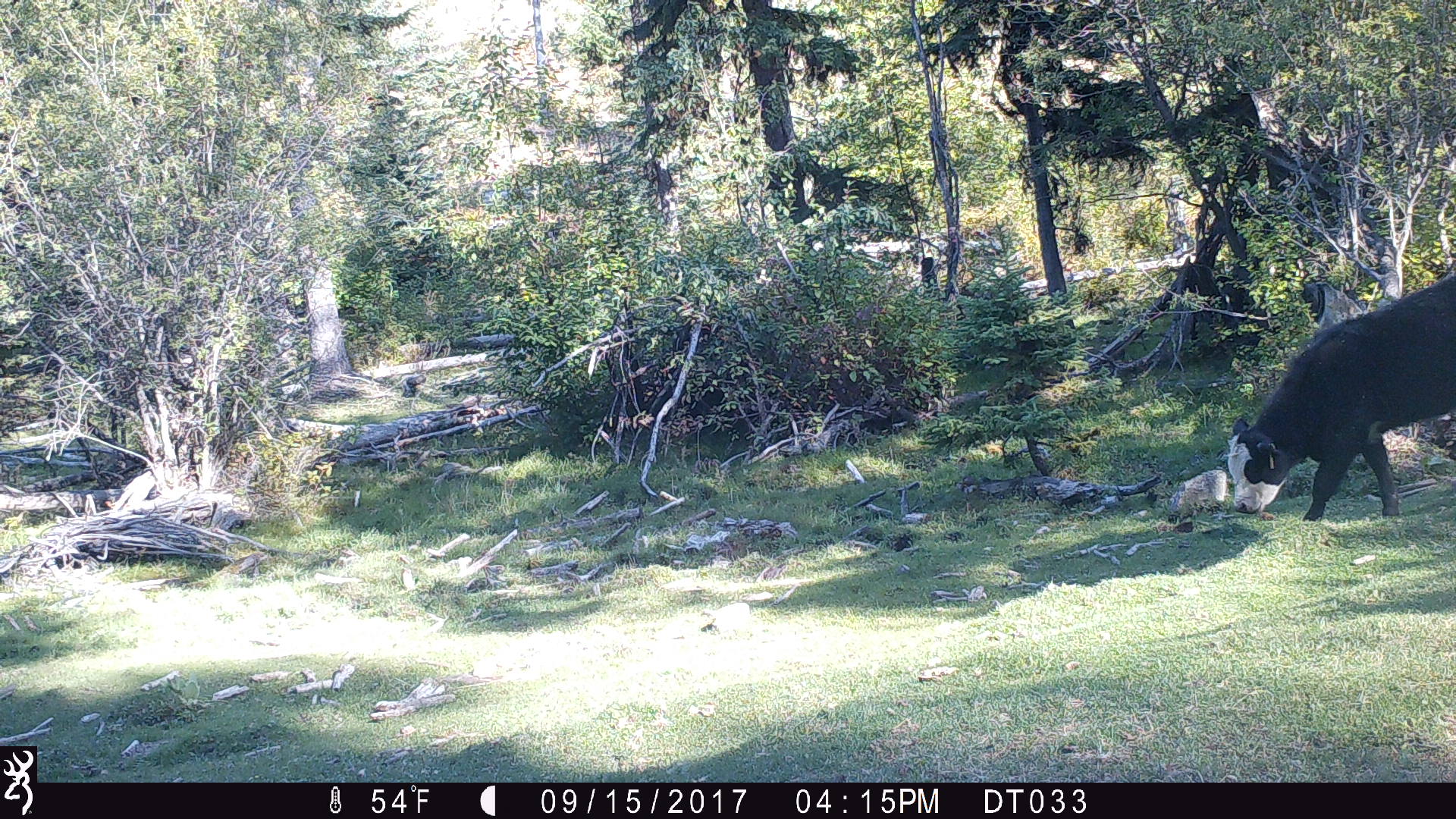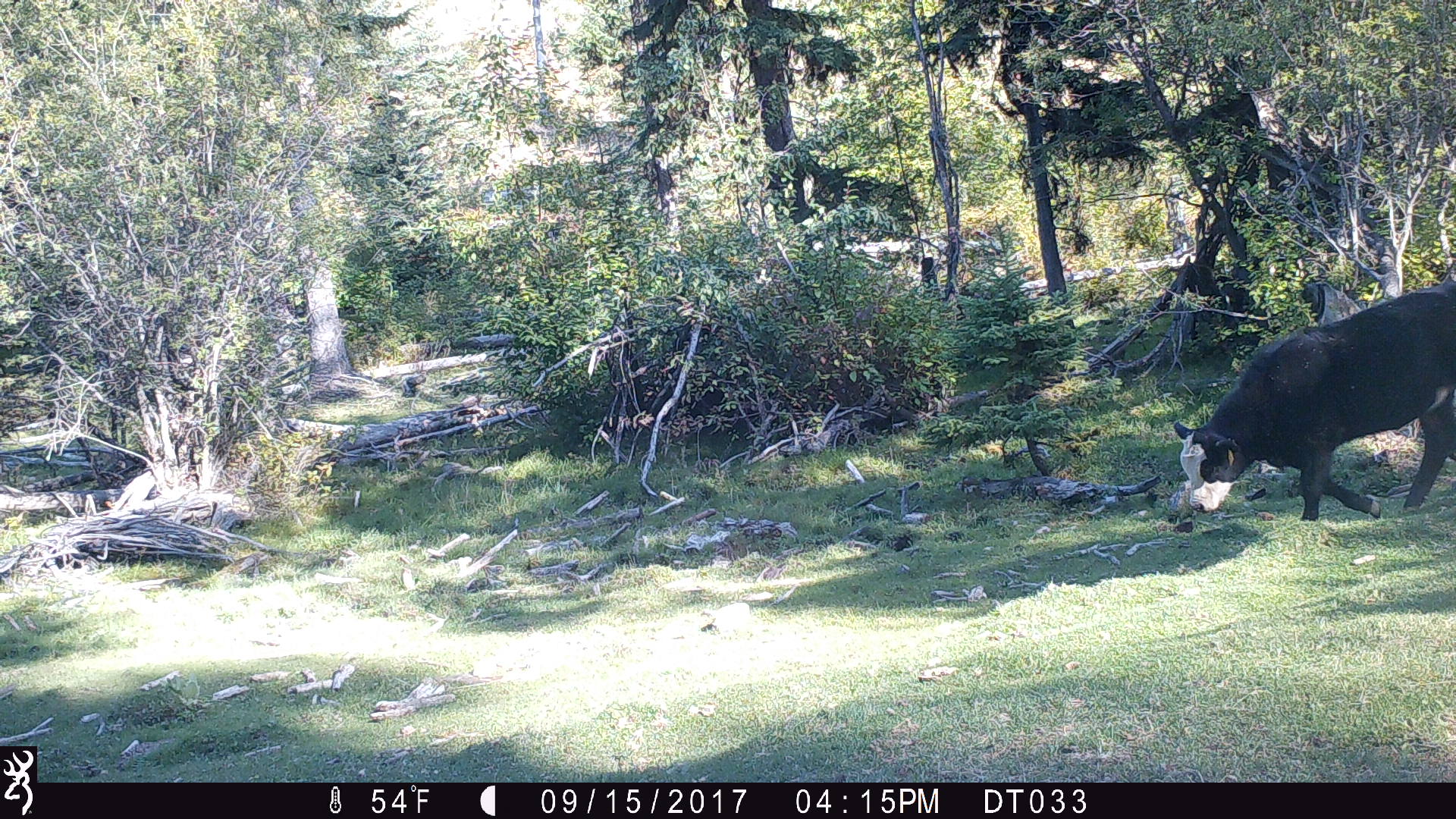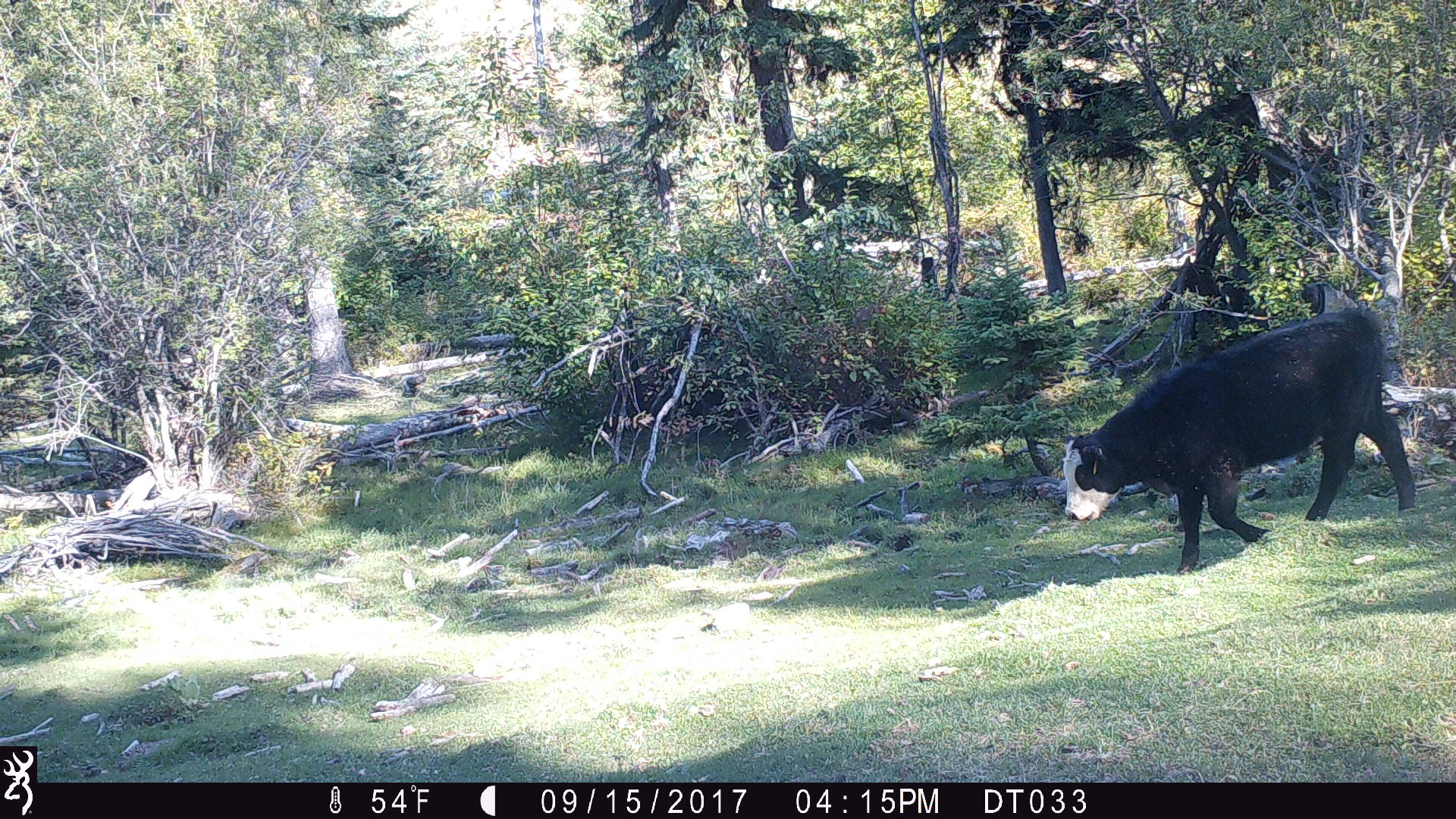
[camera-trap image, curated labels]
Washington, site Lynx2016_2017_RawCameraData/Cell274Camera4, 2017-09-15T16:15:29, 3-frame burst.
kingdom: Animalia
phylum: Chordata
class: Mammalia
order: Artiodactyla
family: Bovidae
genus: Bos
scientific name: Bos taurus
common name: domestic cattle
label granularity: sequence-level